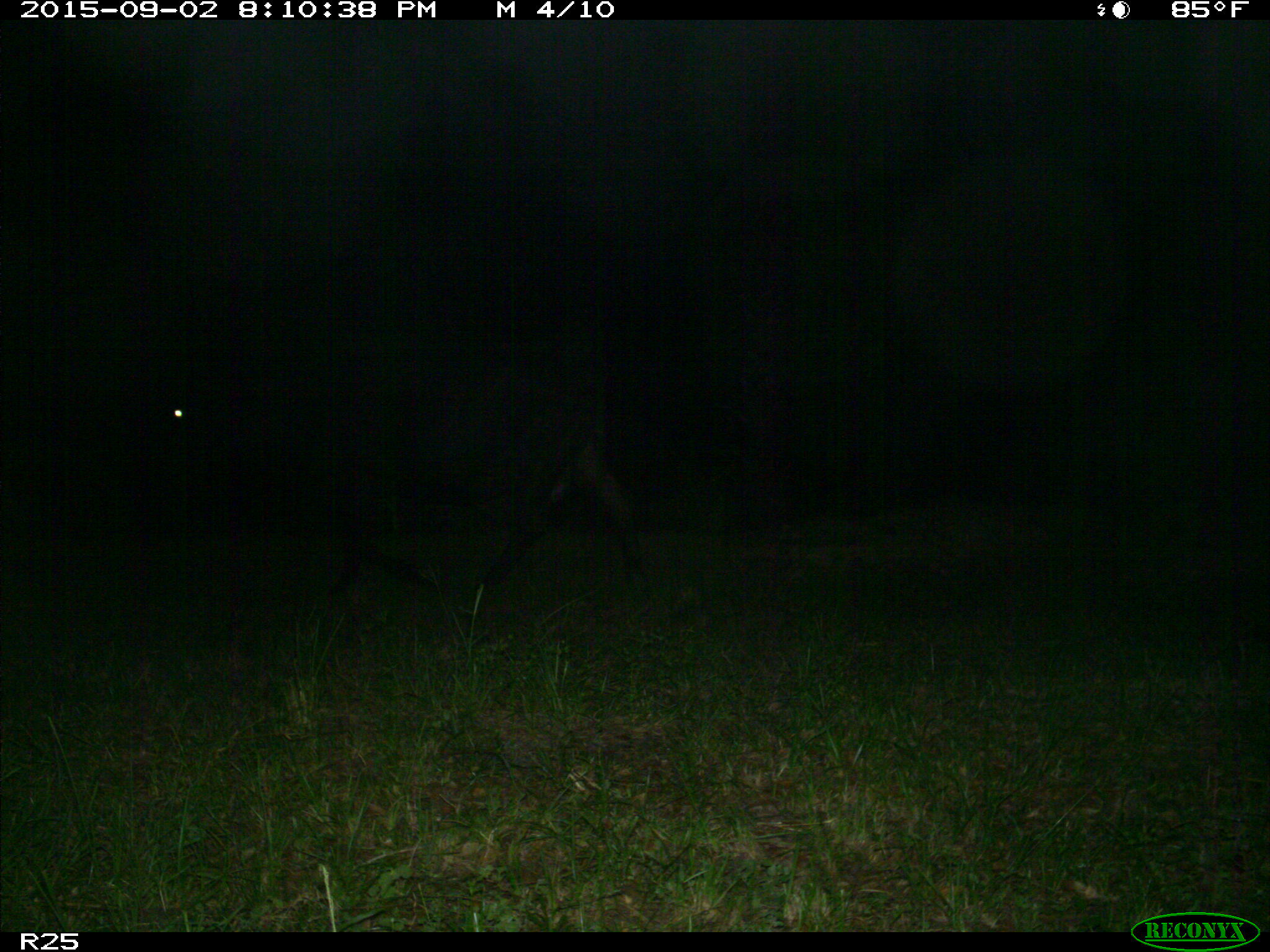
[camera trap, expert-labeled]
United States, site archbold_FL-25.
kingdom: Animalia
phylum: Chordata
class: Mammalia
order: Artiodactyla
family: Bovidae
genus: Bos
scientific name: Bos taurus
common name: domestic cow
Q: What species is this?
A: Bos taurus (domestic cow).